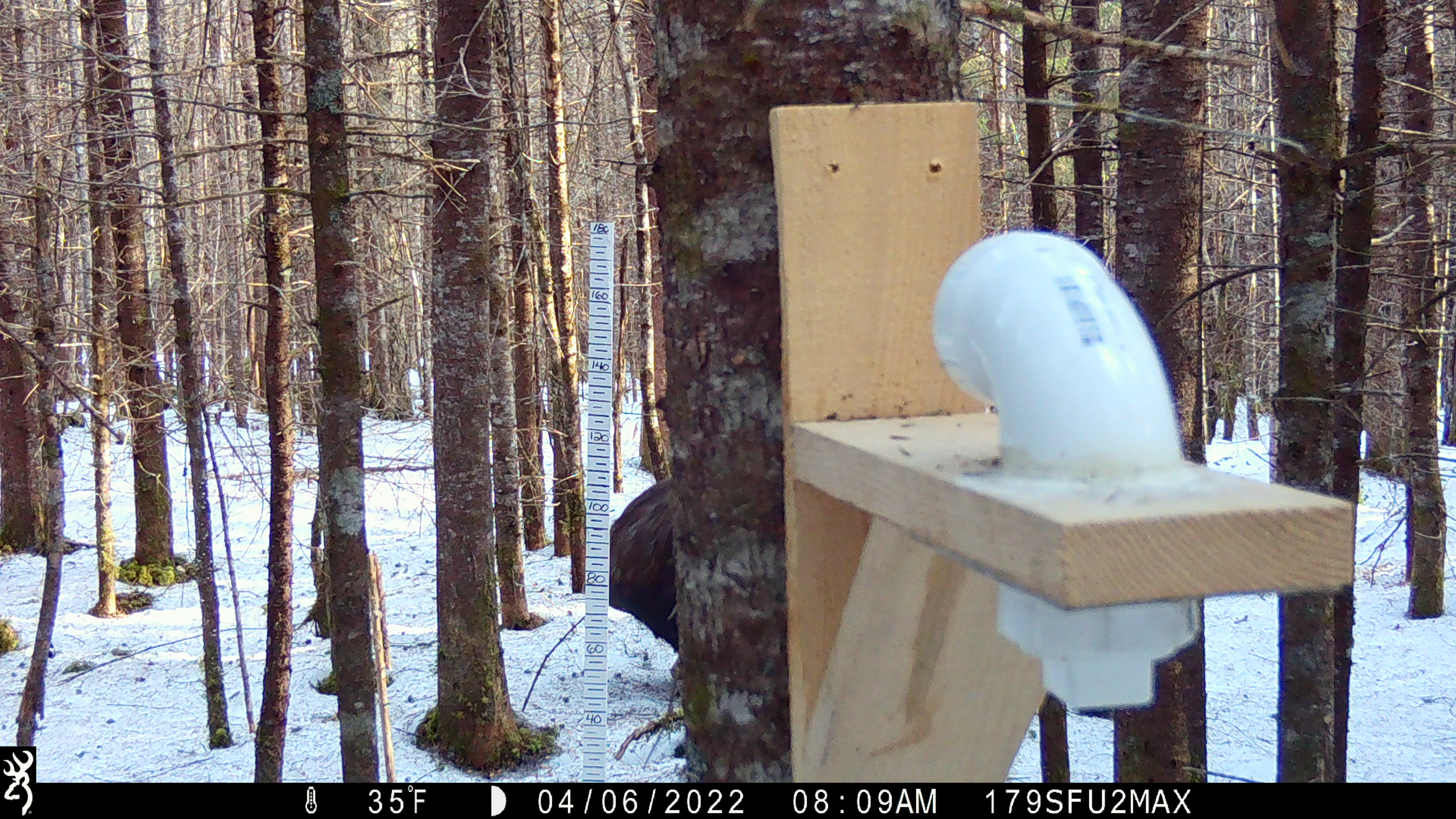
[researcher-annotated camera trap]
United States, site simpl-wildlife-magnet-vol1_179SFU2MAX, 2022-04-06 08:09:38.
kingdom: Animalia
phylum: Chordata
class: Mammalia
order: Artiodactyla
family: Cervidae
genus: Alces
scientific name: Alces alces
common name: moose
Moose (Alces alces).